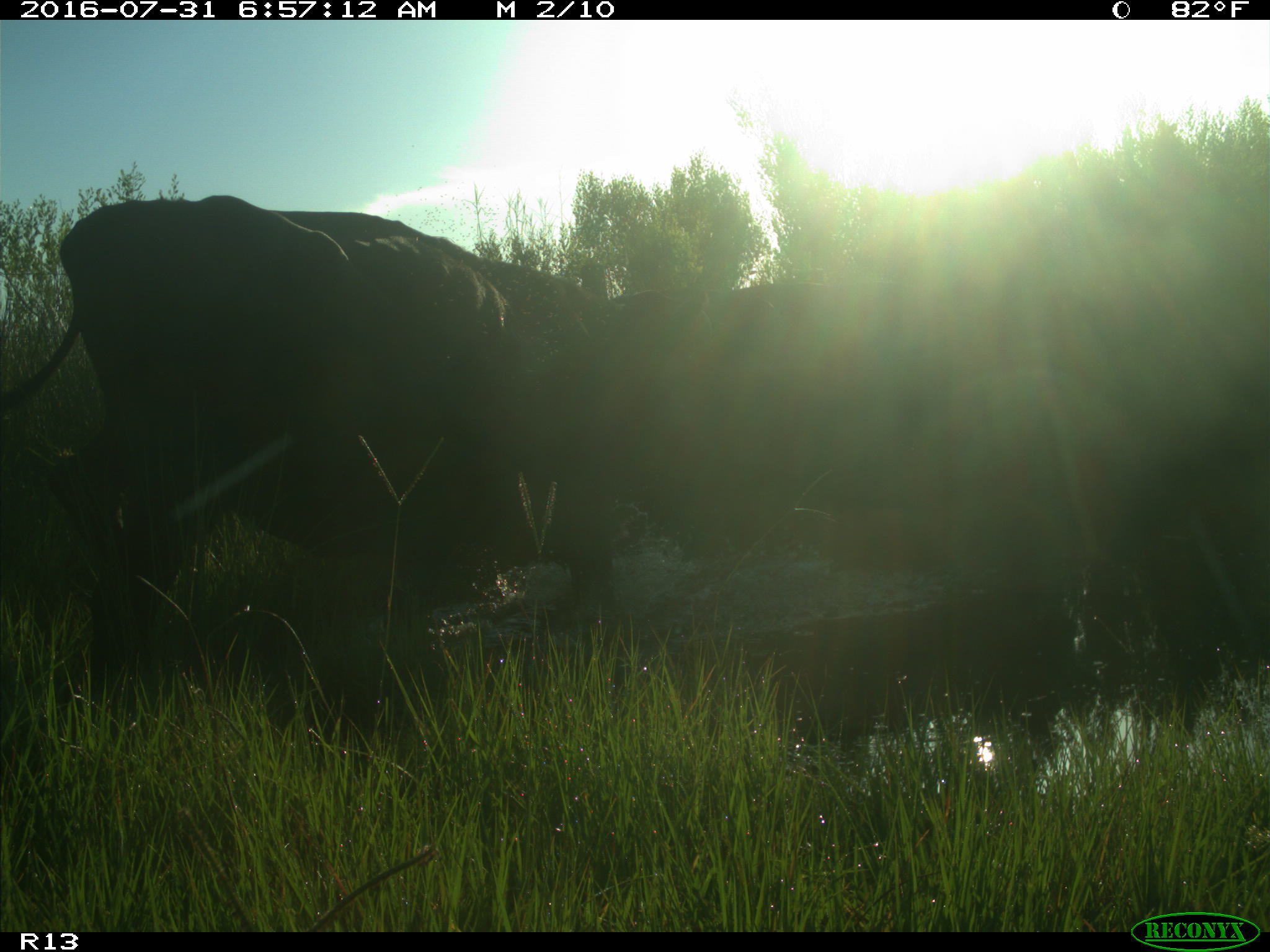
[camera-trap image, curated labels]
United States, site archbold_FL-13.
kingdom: Animalia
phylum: Chordata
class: Mammalia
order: Artiodactyla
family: Bovidae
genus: Bos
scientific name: Bos taurus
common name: domestic cow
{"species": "Bos taurus (domestic cow)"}